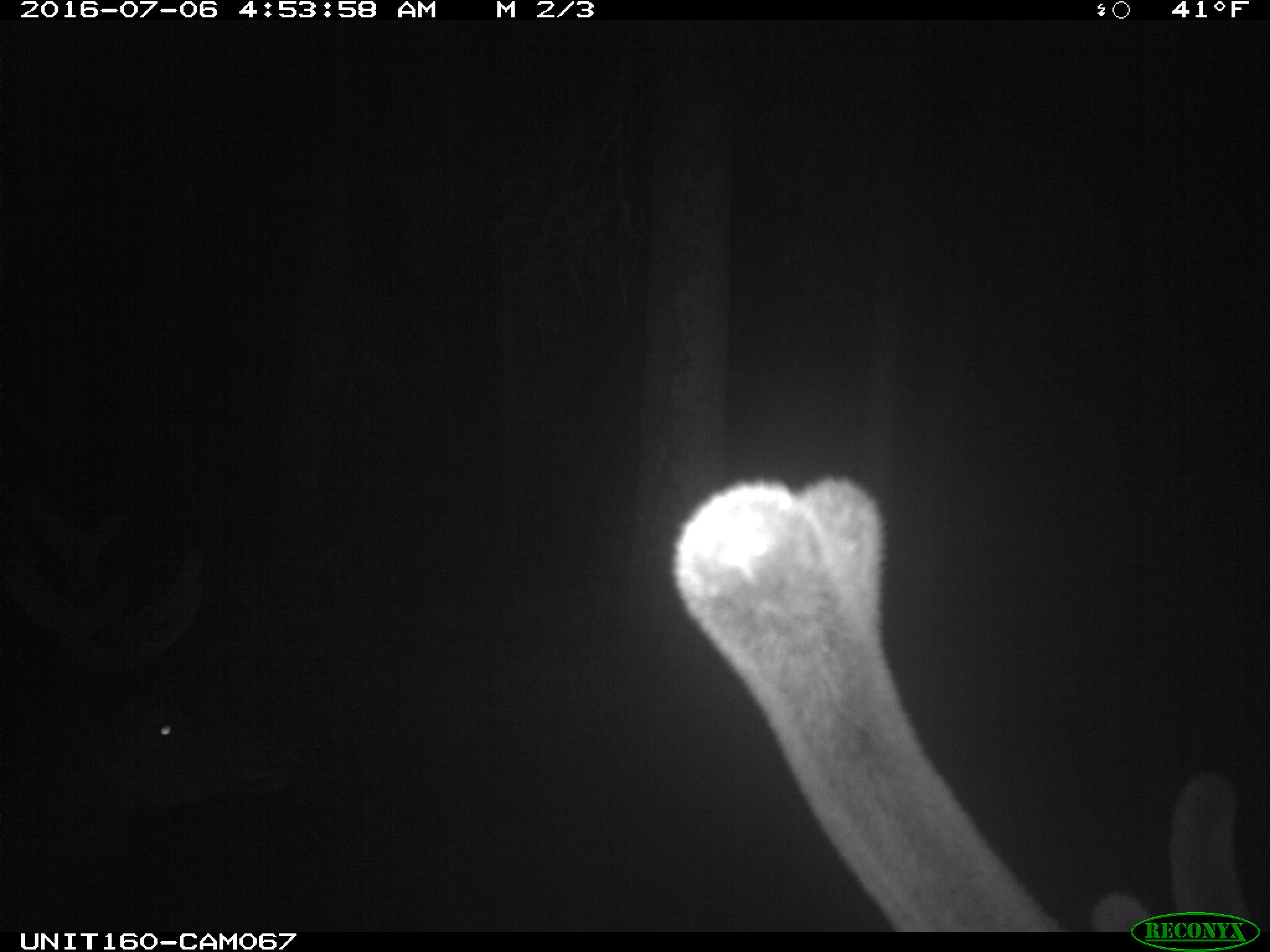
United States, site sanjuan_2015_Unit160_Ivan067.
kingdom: Animalia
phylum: Chordata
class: Mammalia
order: Artiodactyla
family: Cervidae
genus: Cervus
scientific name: Cervus elaphus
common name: red deer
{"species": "Cervus elaphus (red deer)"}